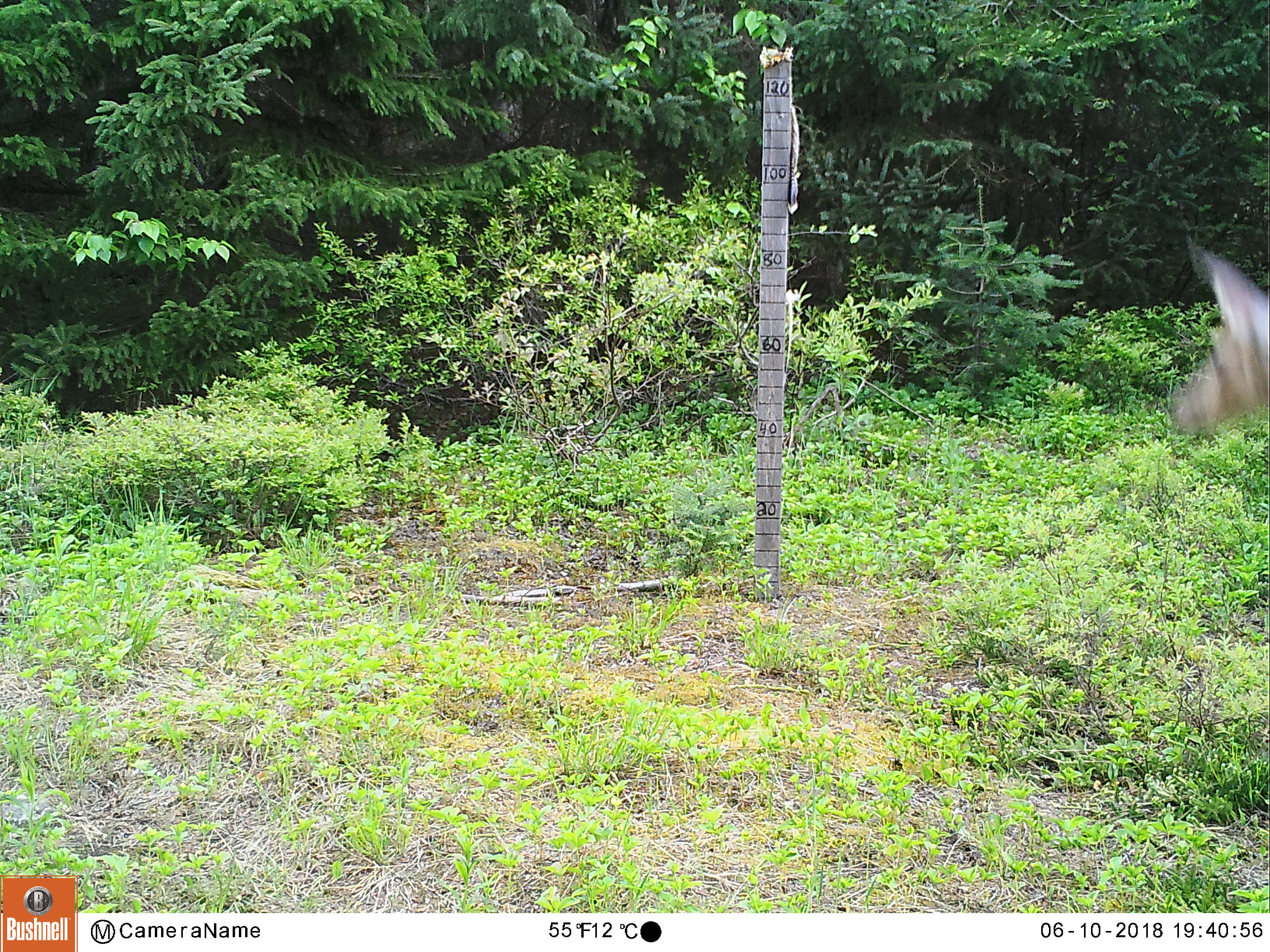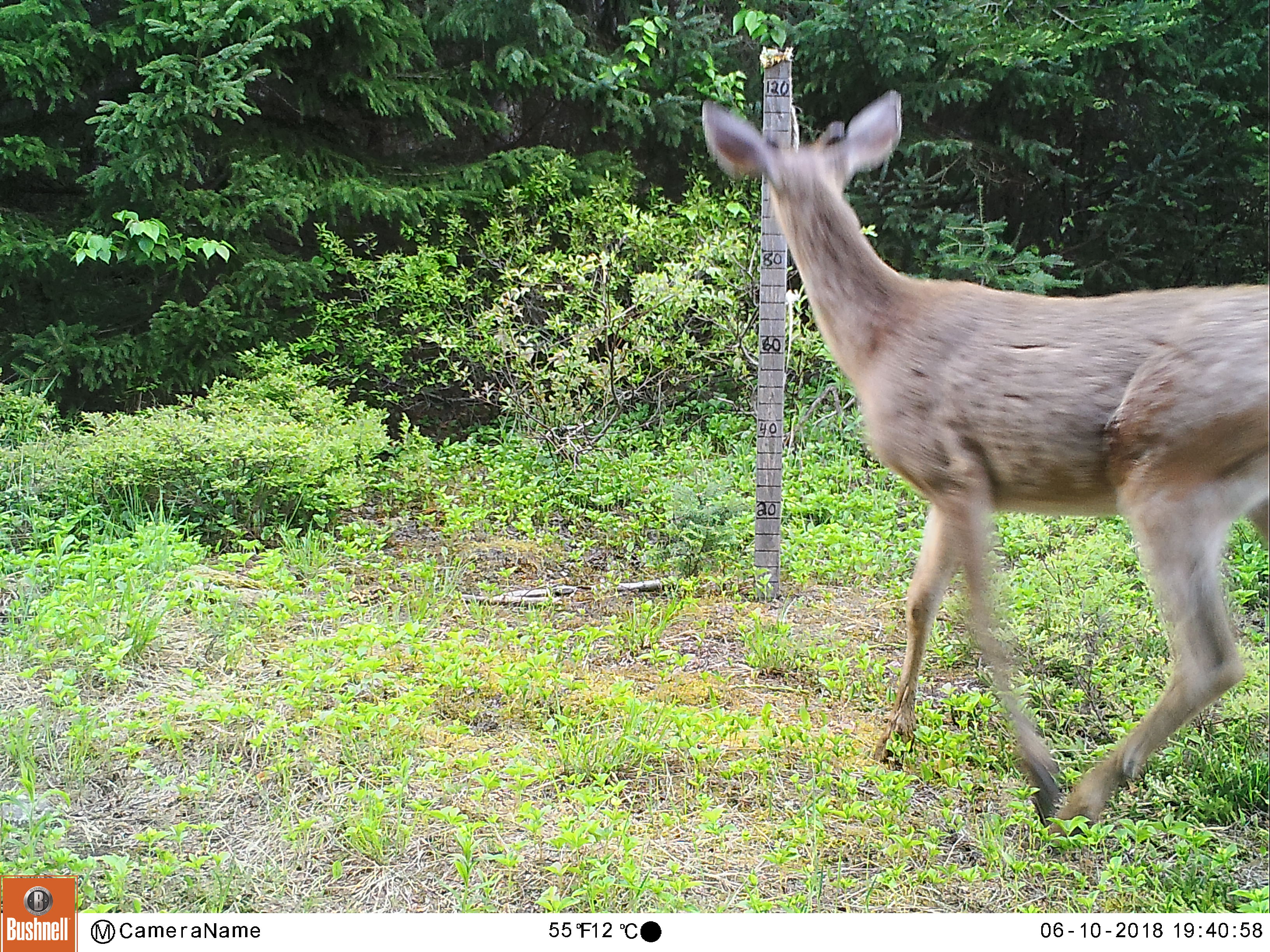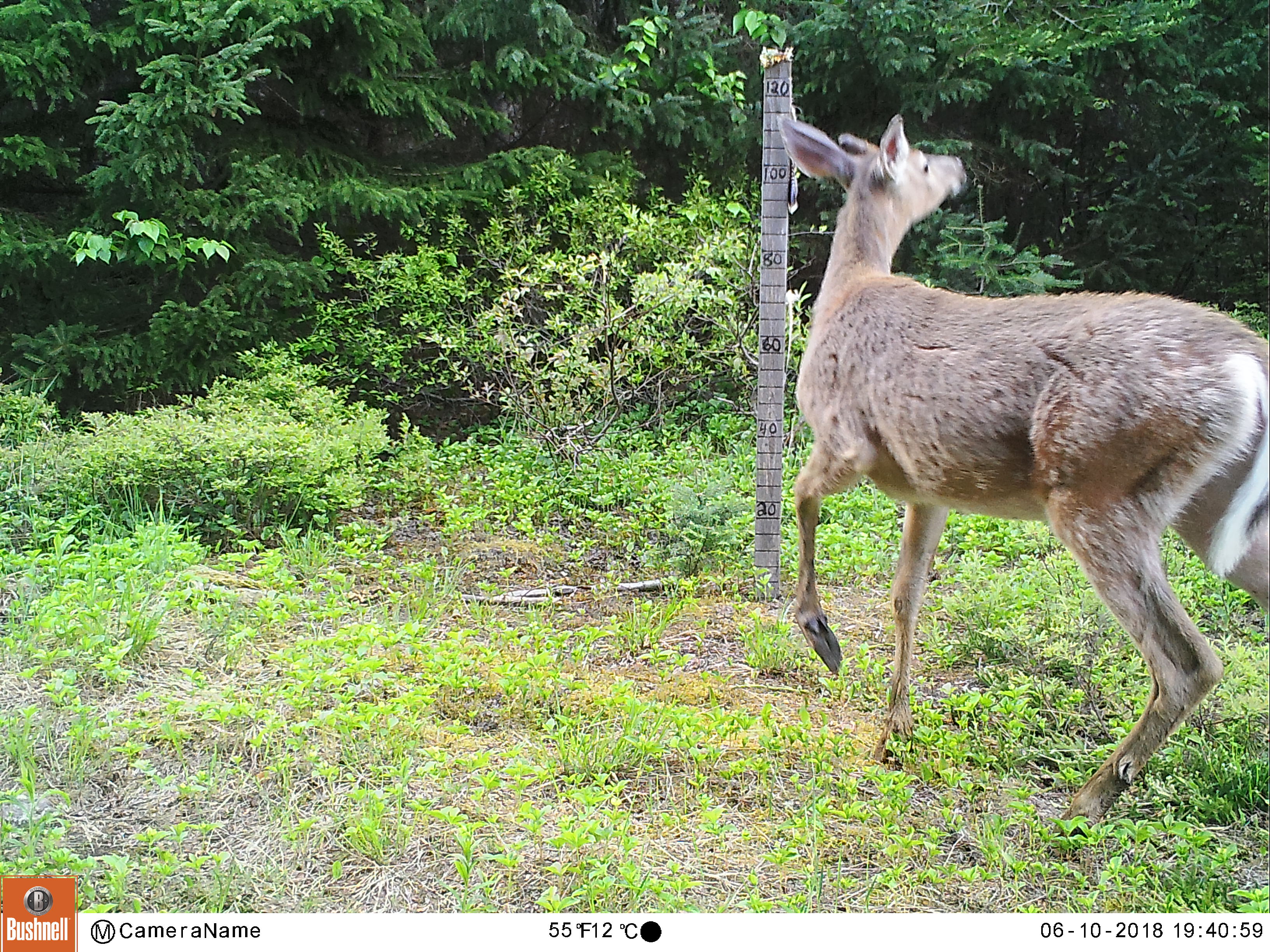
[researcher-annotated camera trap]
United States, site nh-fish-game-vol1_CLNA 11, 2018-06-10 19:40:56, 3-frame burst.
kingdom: Animalia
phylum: Chordata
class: Mammalia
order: Artiodactyla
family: Cervidae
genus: Odocoileus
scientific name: Odocoileus virginianus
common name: white-tailed deer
White-tailed deer (Odocoileus virginianus).